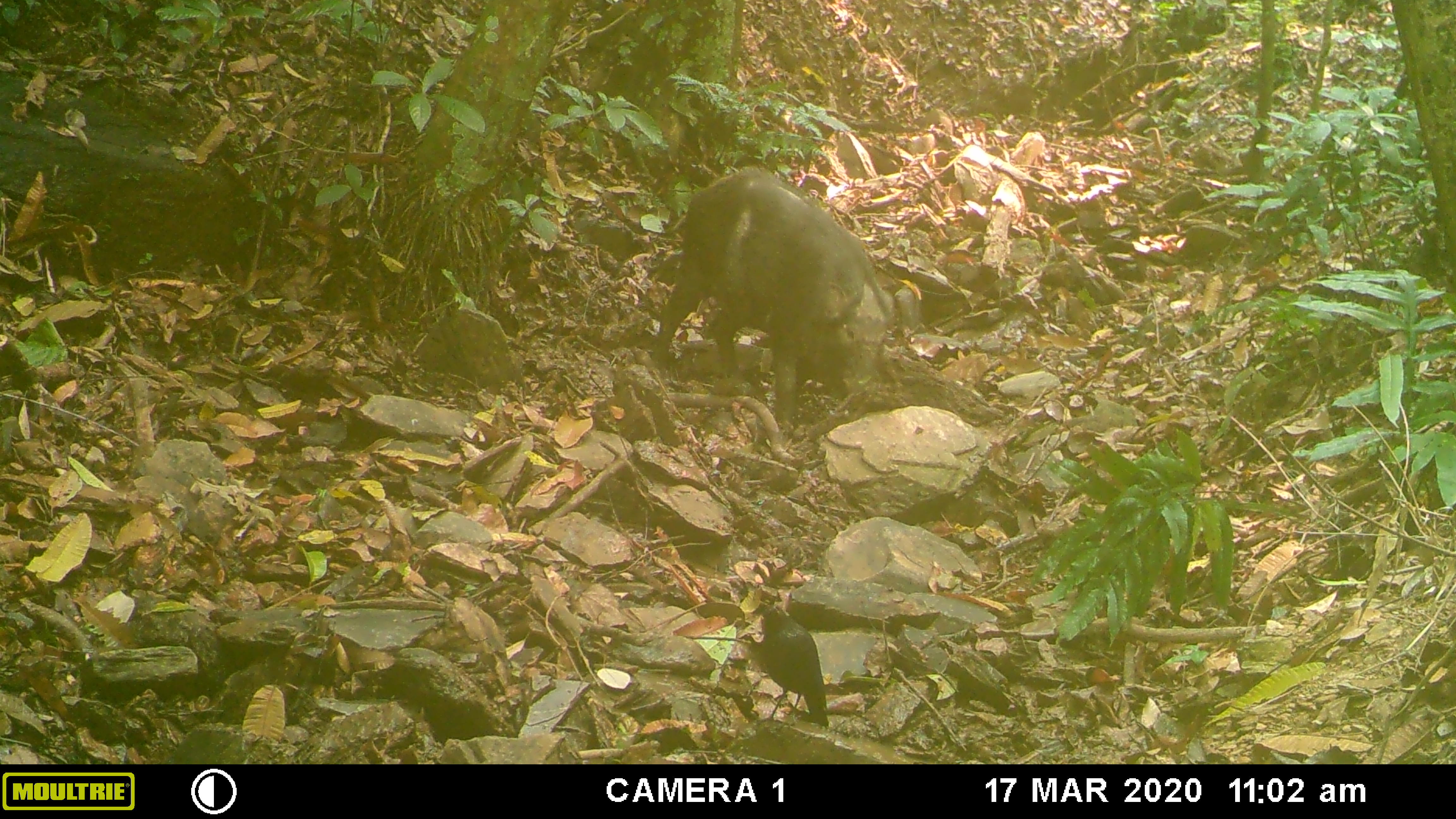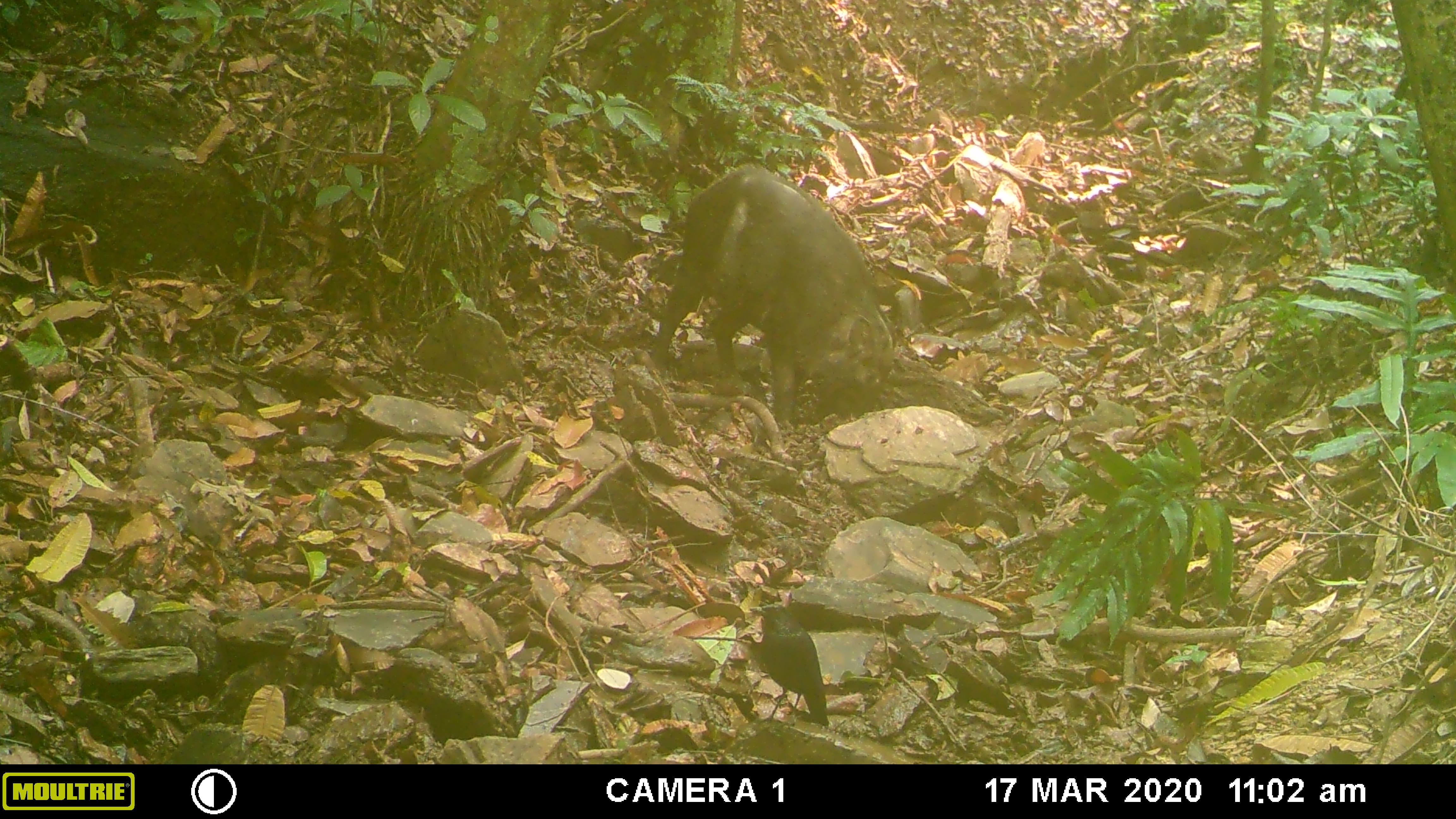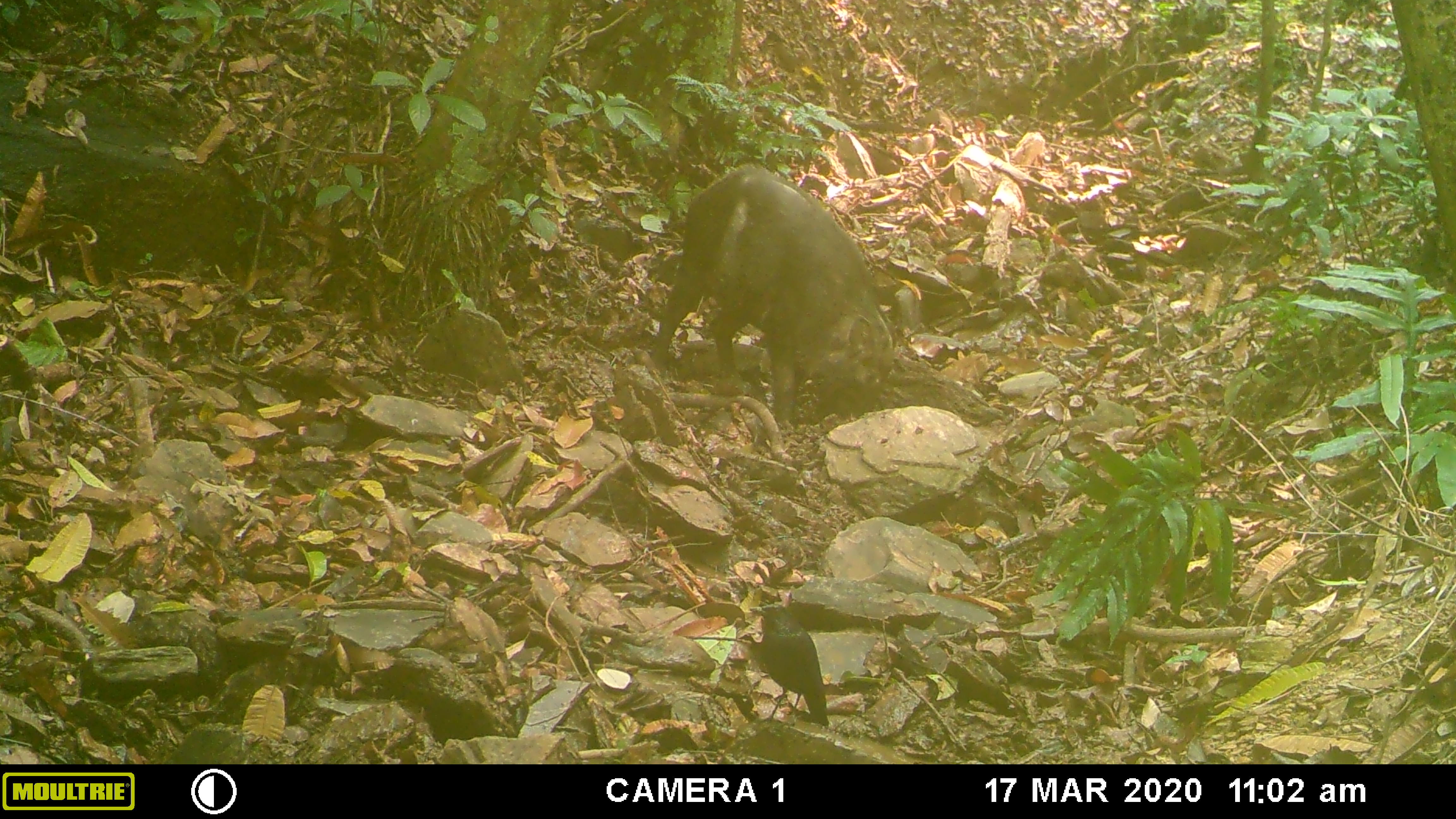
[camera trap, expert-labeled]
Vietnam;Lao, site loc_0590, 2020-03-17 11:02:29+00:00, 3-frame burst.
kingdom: Animalia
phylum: Chordata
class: Mammalia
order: Artiodactyla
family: Suidae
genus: Sus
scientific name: Sus scrofa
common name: eurasian wild pig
Eurasian wild pig (Sus scrofa). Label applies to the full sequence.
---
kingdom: Animalia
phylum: Chordata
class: Aves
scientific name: Aves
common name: bird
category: unidentified bird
Unidentified bird (bird) (Aves). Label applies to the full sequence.